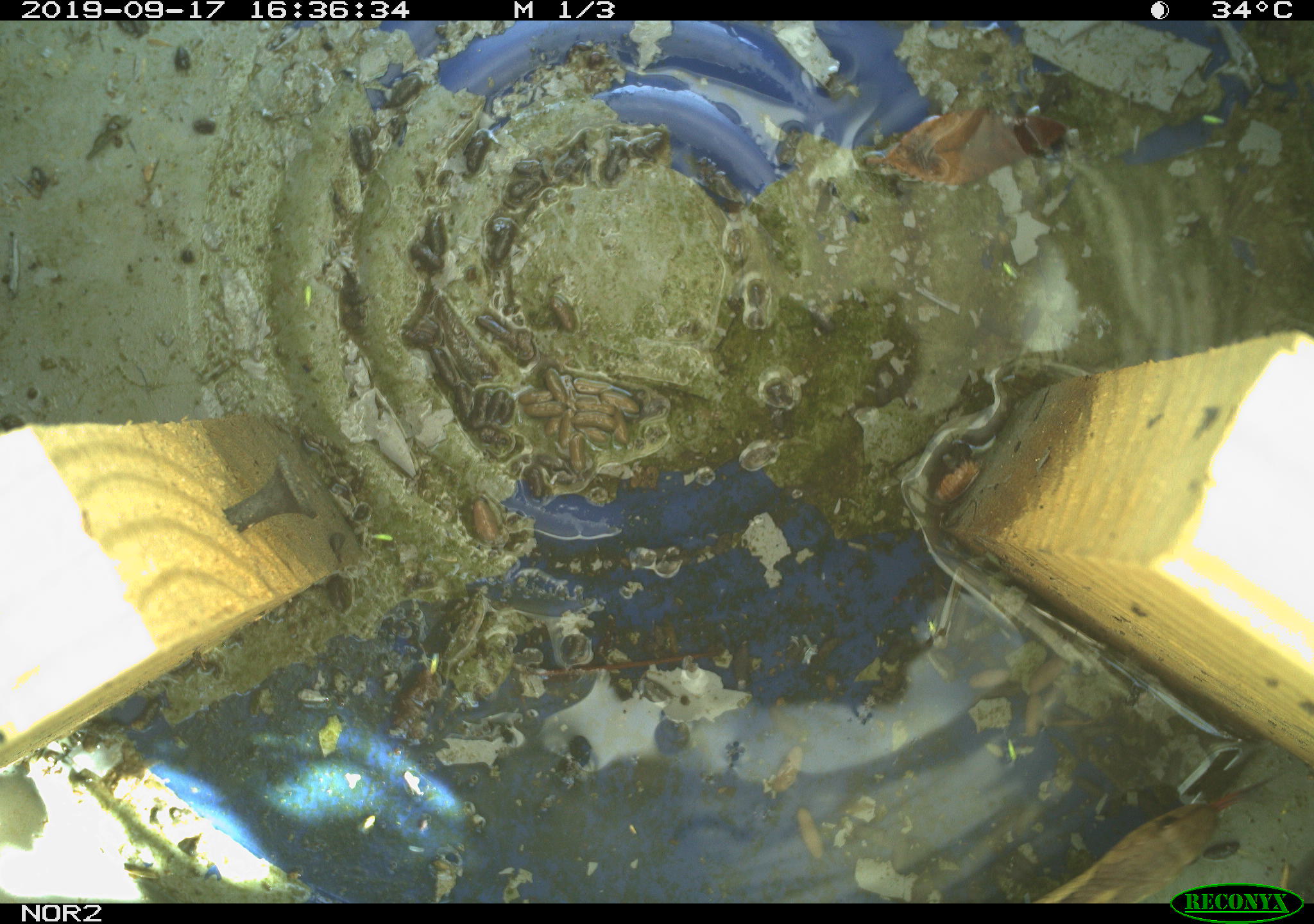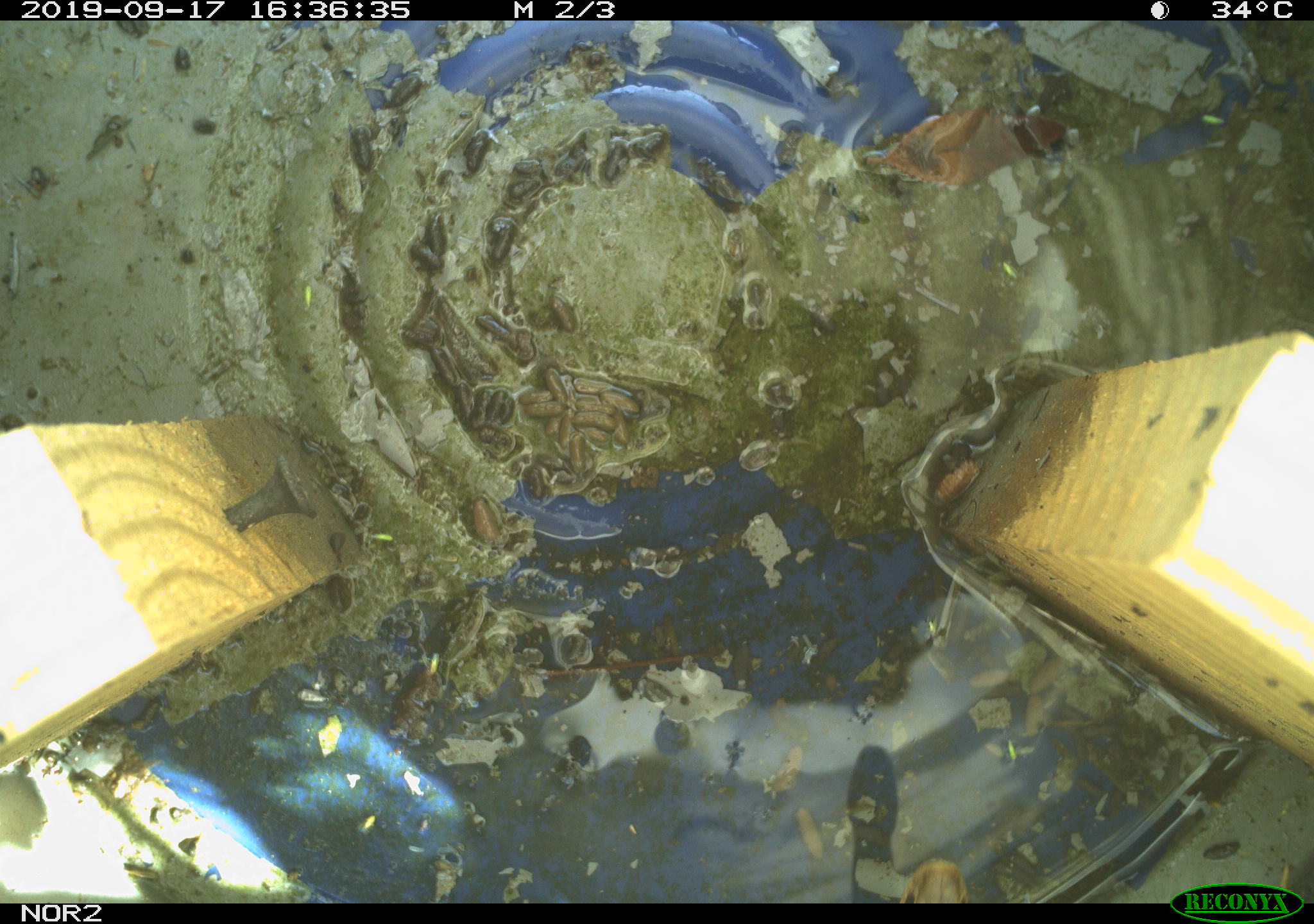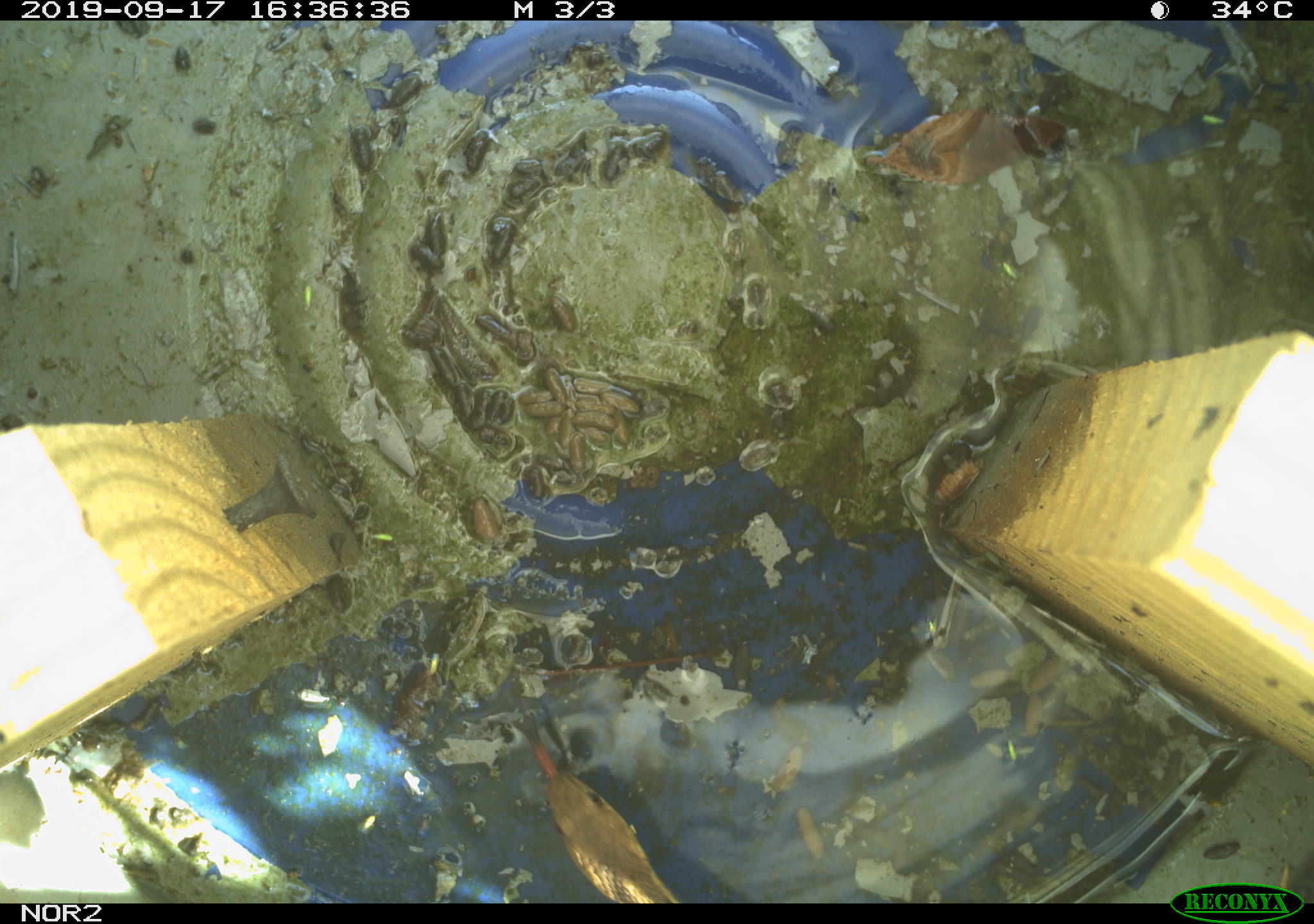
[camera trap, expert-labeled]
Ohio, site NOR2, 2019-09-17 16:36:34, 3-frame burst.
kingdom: Animalia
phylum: Chordata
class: Reptilia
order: Squamata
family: Colubridae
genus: Thamnophis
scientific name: Thamnophis sirtalis sirtalis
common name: eastern gartersnake